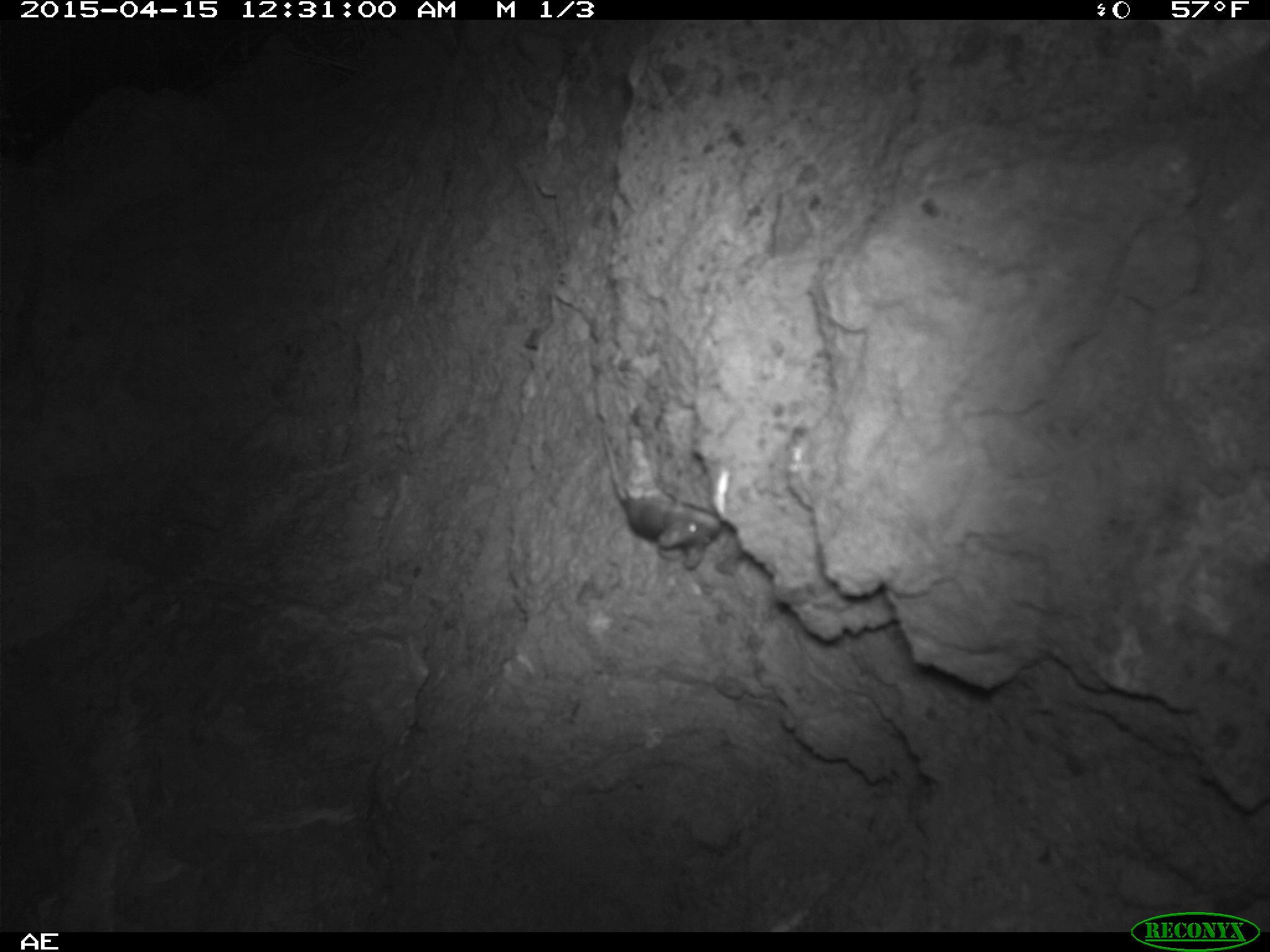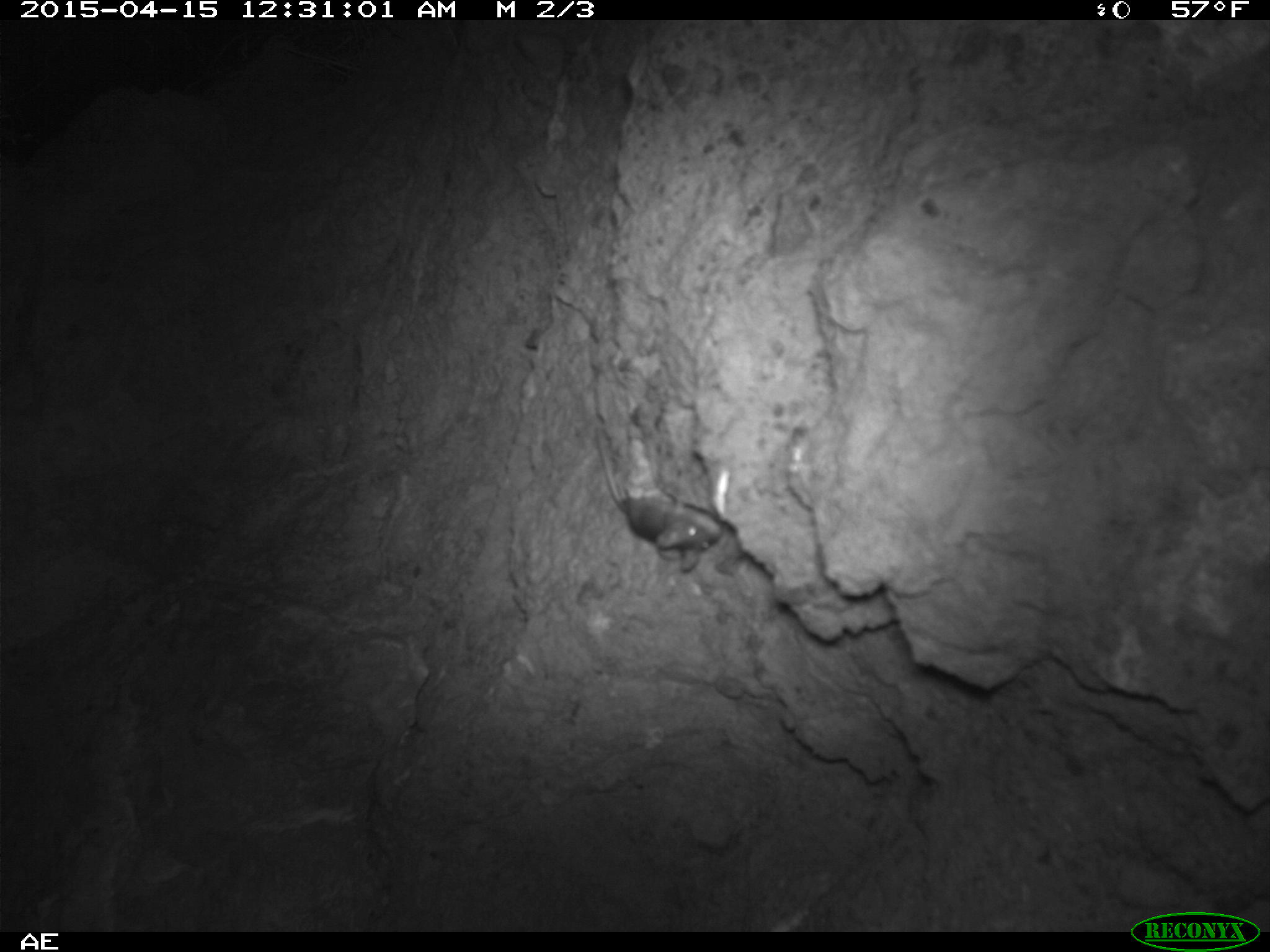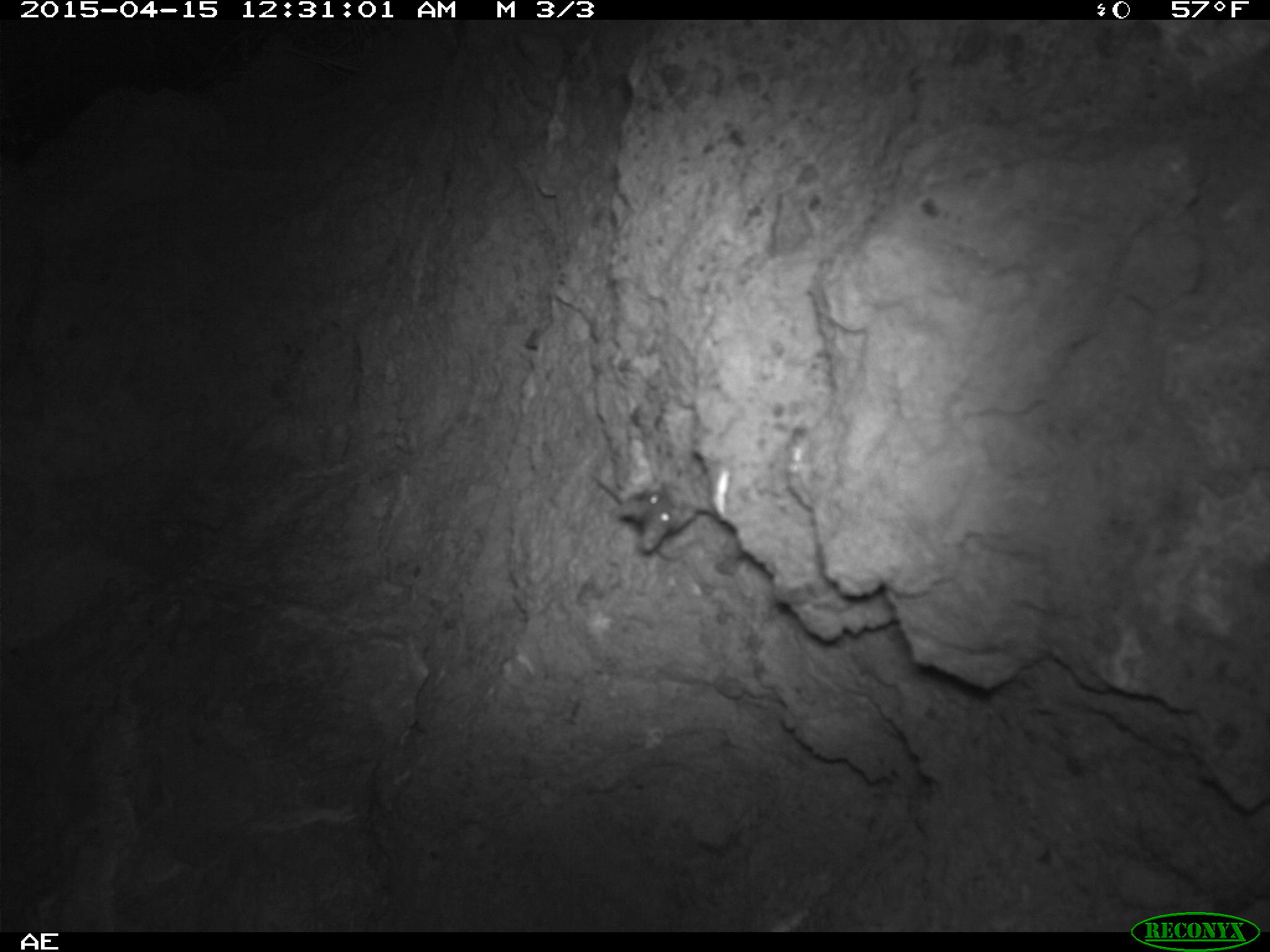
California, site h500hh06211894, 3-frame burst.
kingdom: Animalia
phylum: Chordata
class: Mammalia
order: Rodentia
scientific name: Rodentia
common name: rodent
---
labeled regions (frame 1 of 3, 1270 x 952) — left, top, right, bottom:
rodent: 600, 434, 717, 568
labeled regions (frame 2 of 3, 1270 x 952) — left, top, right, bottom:
rodent: 596, 430, 721, 572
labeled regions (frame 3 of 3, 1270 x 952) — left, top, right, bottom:
rodent: 592, 470, 699, 554